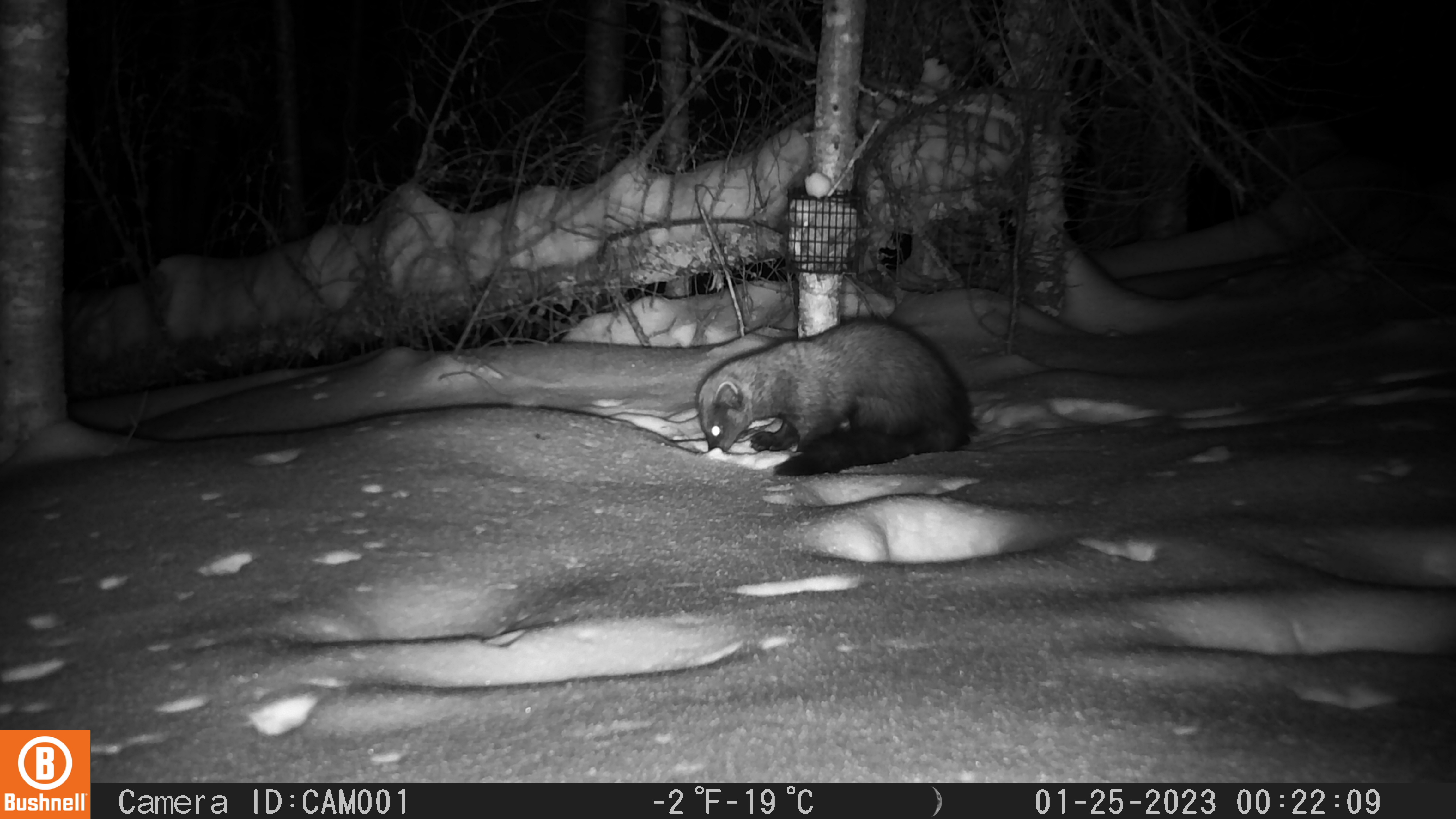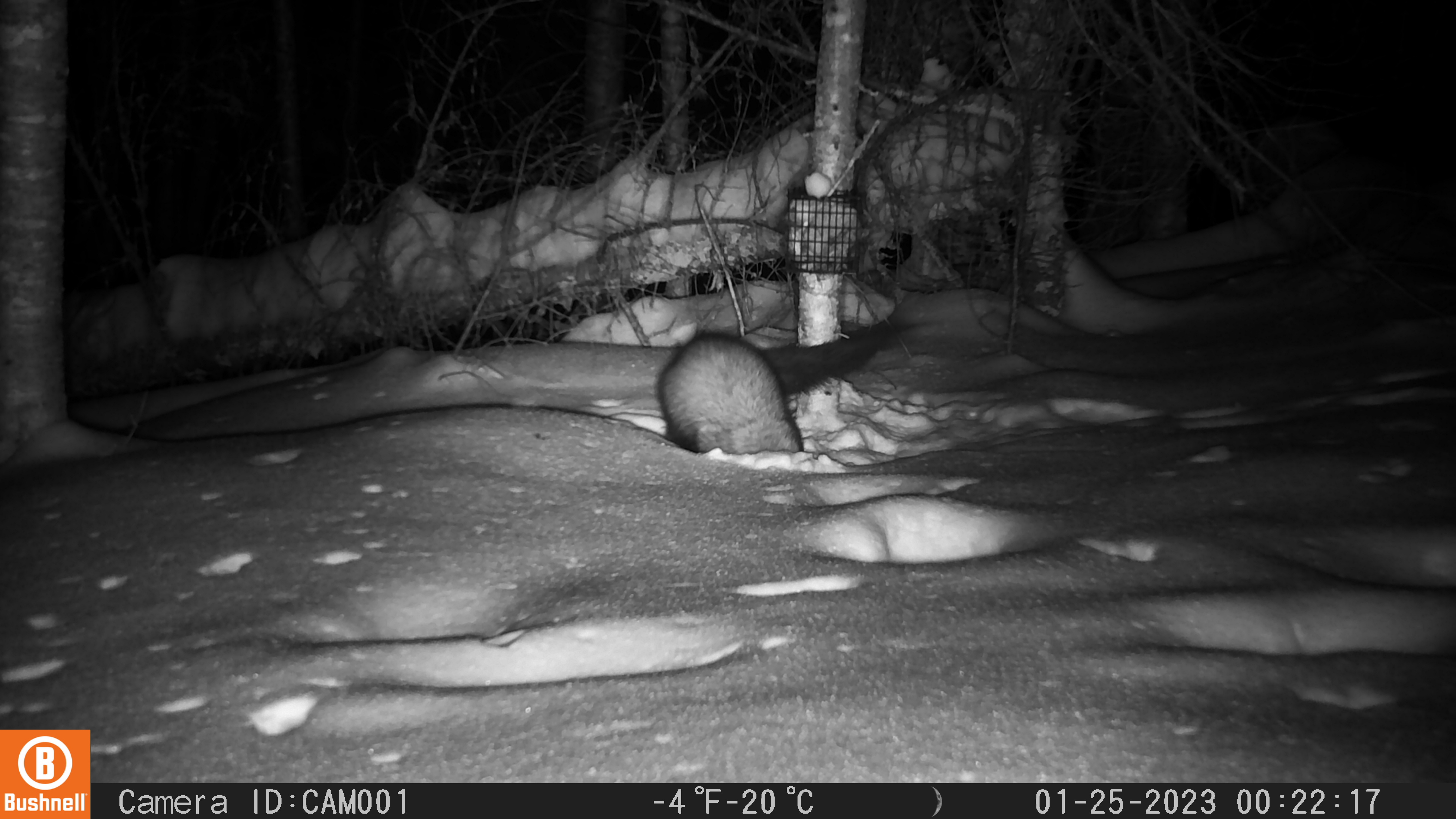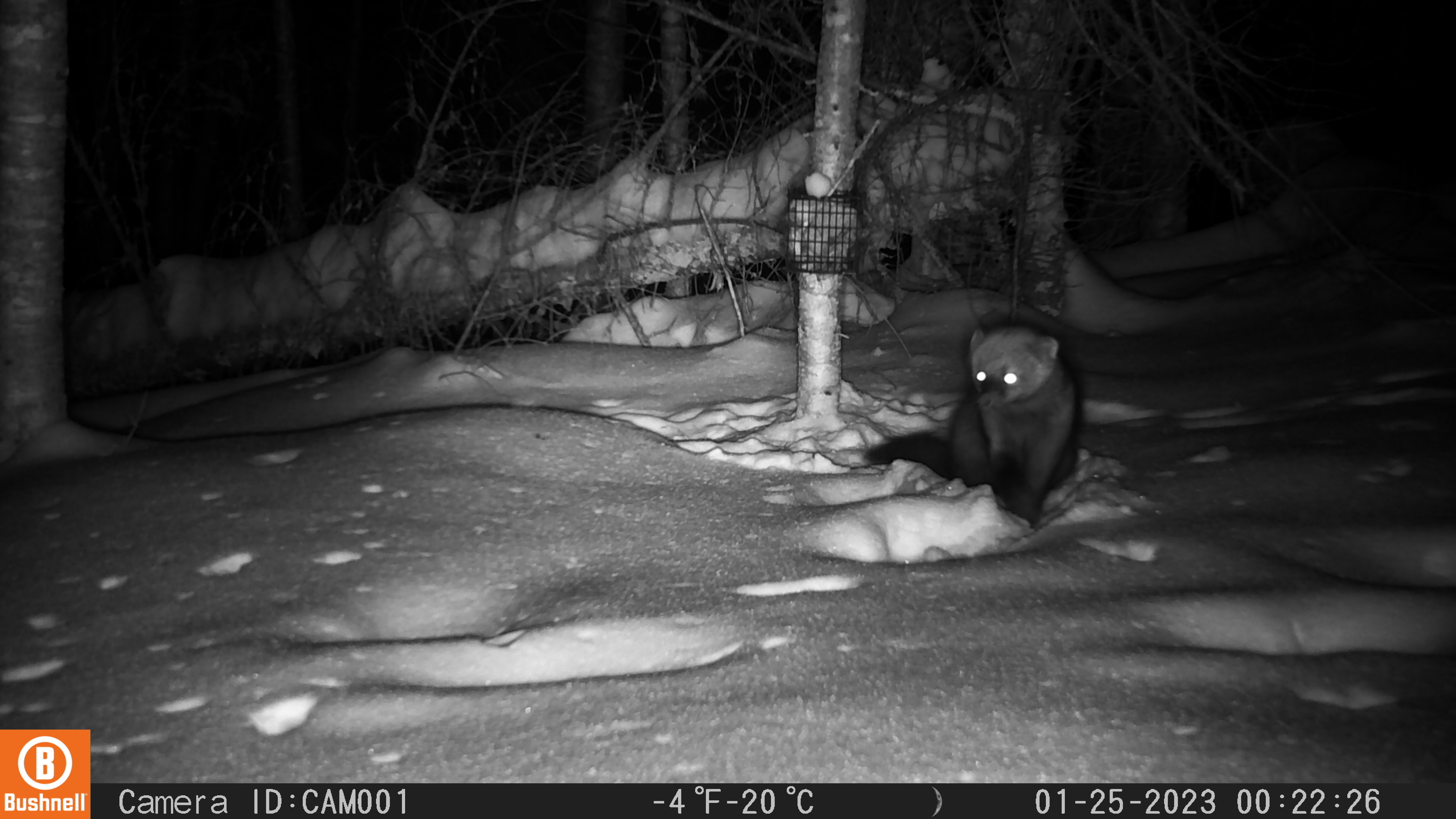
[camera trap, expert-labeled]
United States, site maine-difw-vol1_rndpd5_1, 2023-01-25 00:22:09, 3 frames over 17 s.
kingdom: Animalia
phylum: Chordata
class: Mammalia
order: Carnivora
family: Mustelidae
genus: Pekania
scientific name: Pekania pennanti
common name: fisher